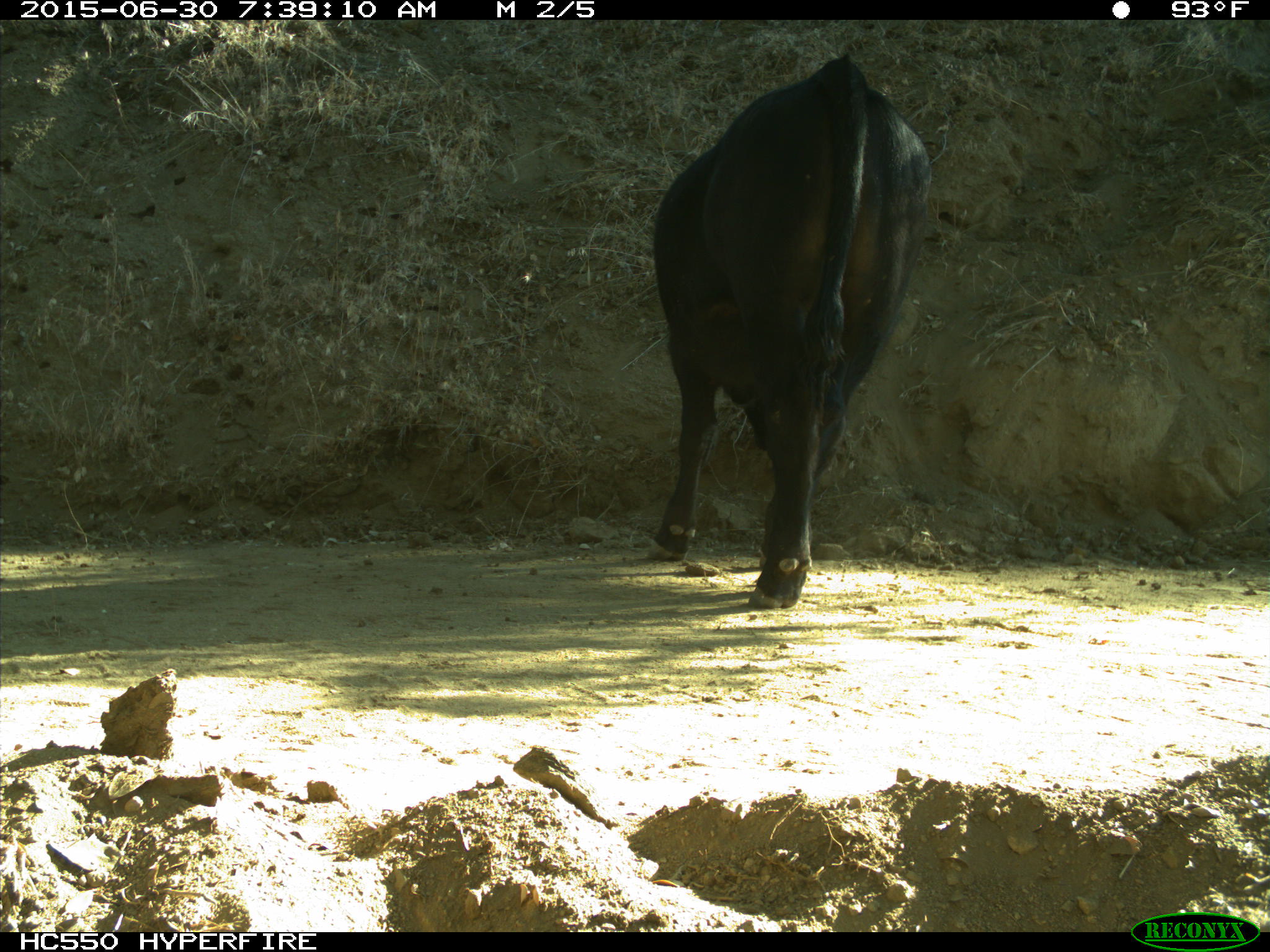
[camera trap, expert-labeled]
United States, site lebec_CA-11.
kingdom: Animalia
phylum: Chordata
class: Mammalia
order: Artiodactyla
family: Bovidae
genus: Bos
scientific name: Bos taurus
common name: domestic cow